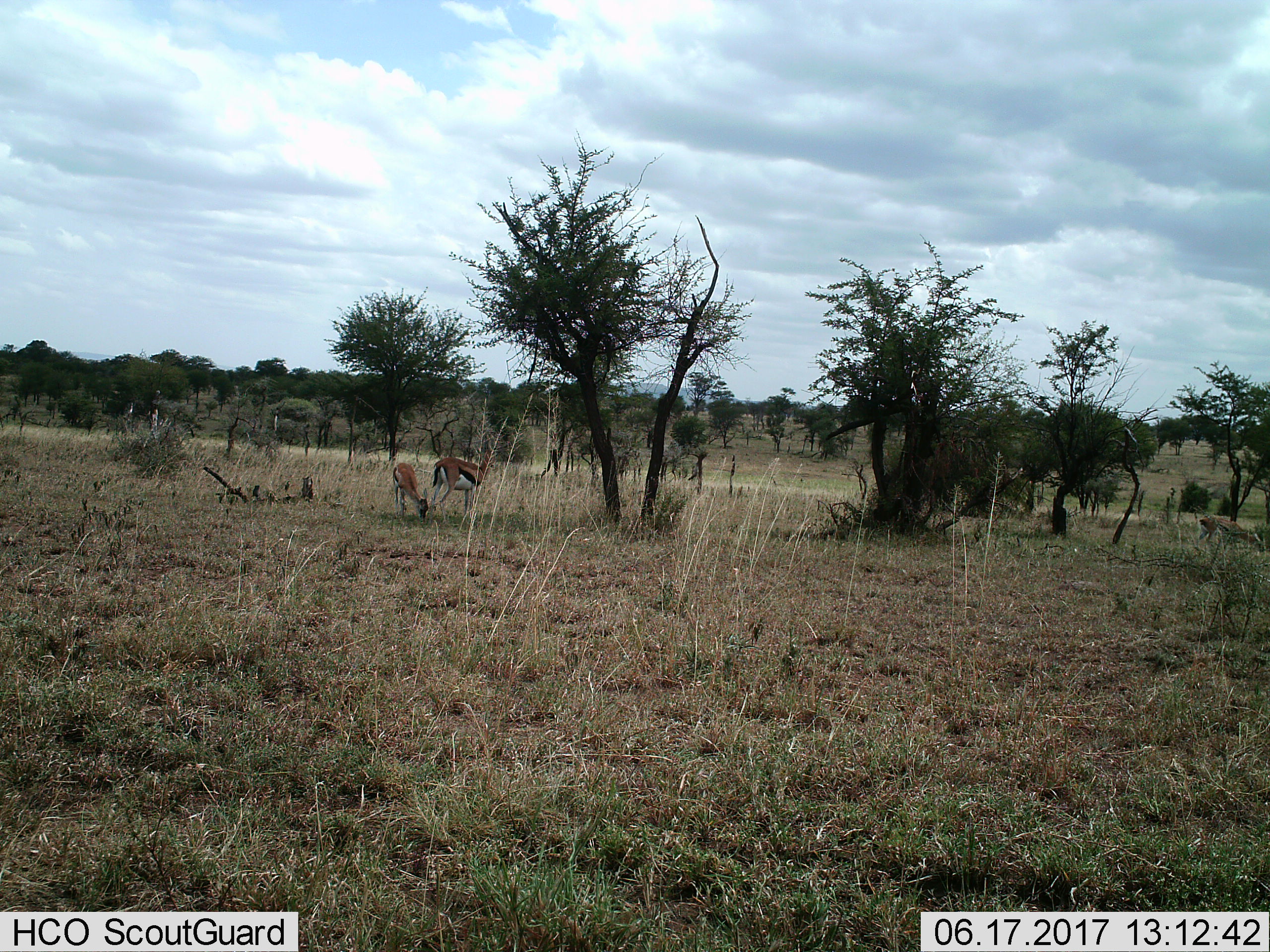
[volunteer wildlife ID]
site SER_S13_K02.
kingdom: Animalia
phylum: Chordata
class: Mammalia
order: Artiodactyla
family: Bovidae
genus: Eudorcas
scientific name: Eudorcas thomsonii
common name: thomson's gazelle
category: gazellethomsons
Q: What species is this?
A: Gazellethomsons (thomson's gazelle) (Eudorcas thomsonii).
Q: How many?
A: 2.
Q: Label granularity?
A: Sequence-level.